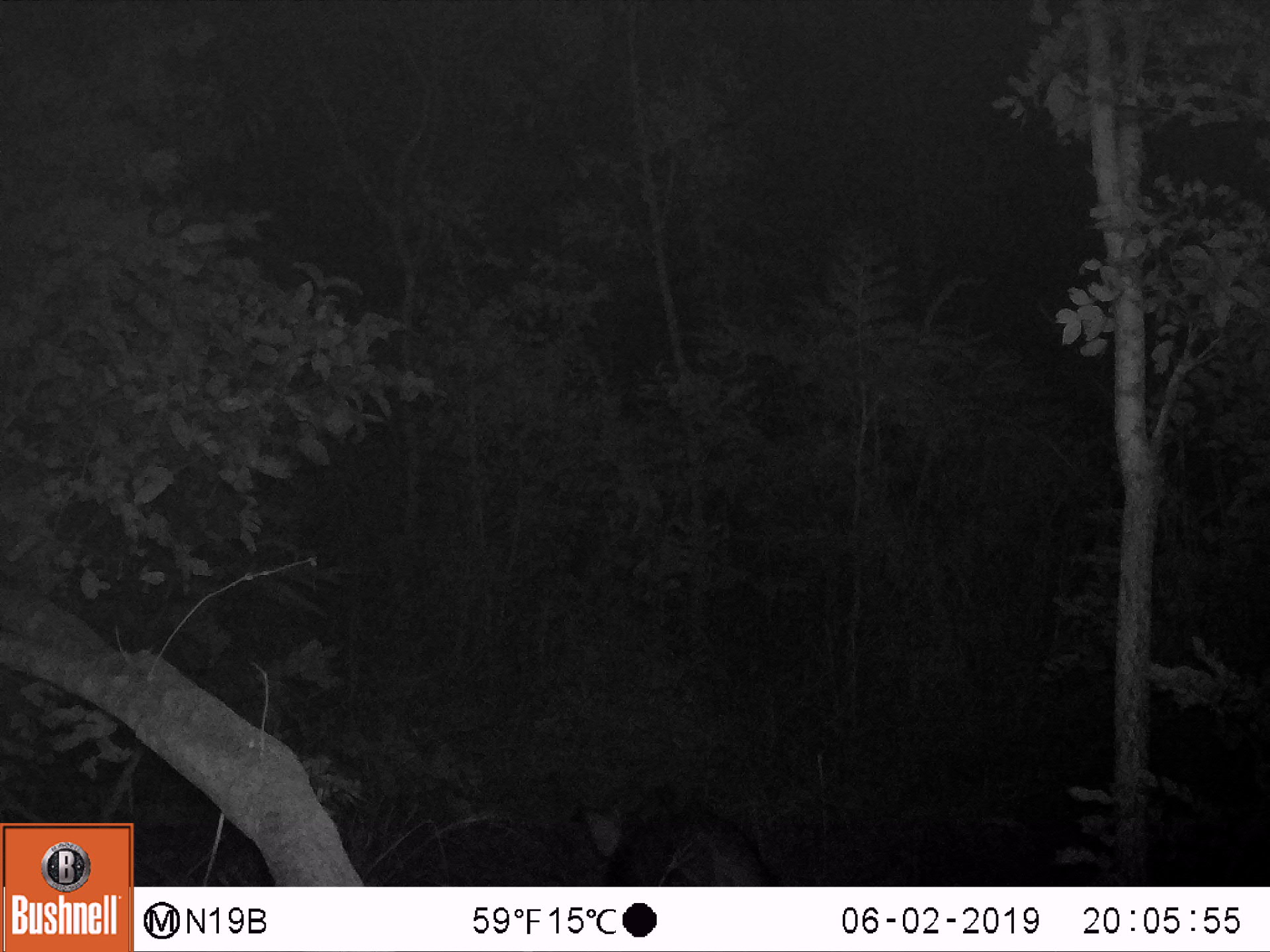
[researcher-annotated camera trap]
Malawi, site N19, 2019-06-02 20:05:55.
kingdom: Animalia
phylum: Chordata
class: Mammalia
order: Artiodactyla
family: Bovidae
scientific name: Antilopinae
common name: small antelope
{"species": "small antelope (Antilopinae)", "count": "1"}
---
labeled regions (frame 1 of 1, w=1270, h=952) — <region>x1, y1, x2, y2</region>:
small antelope: <region>555, 782, 794, 885</region>